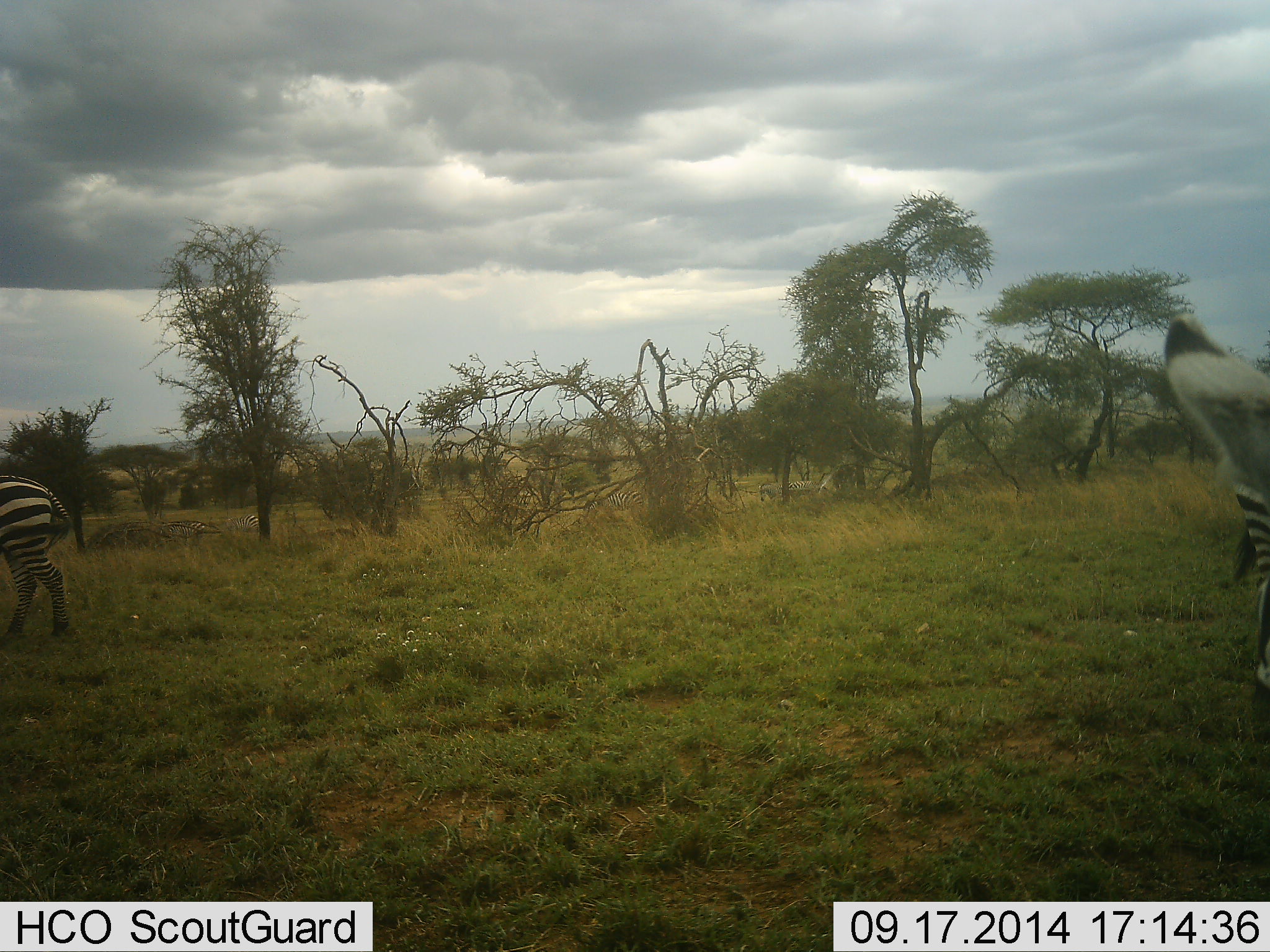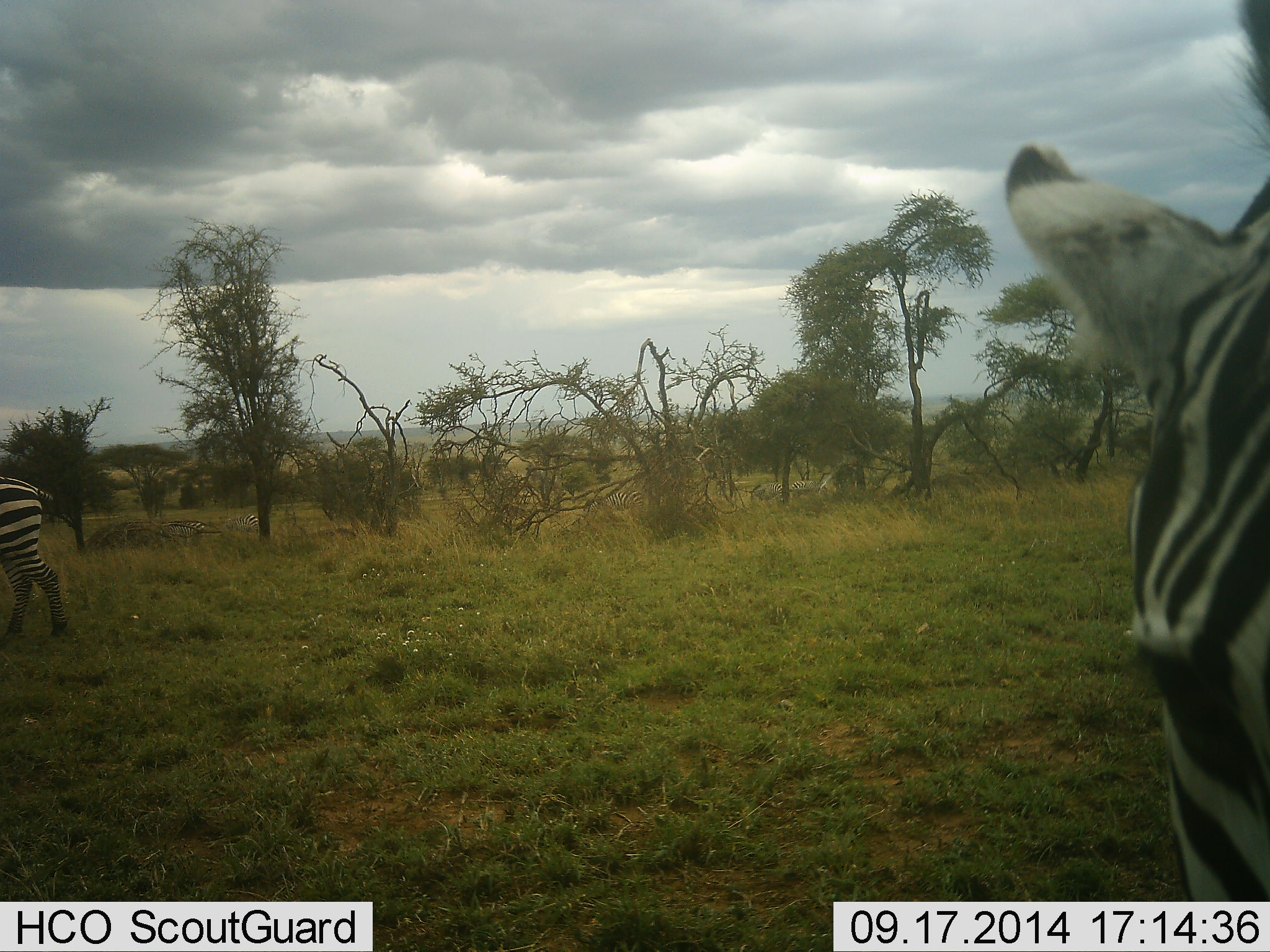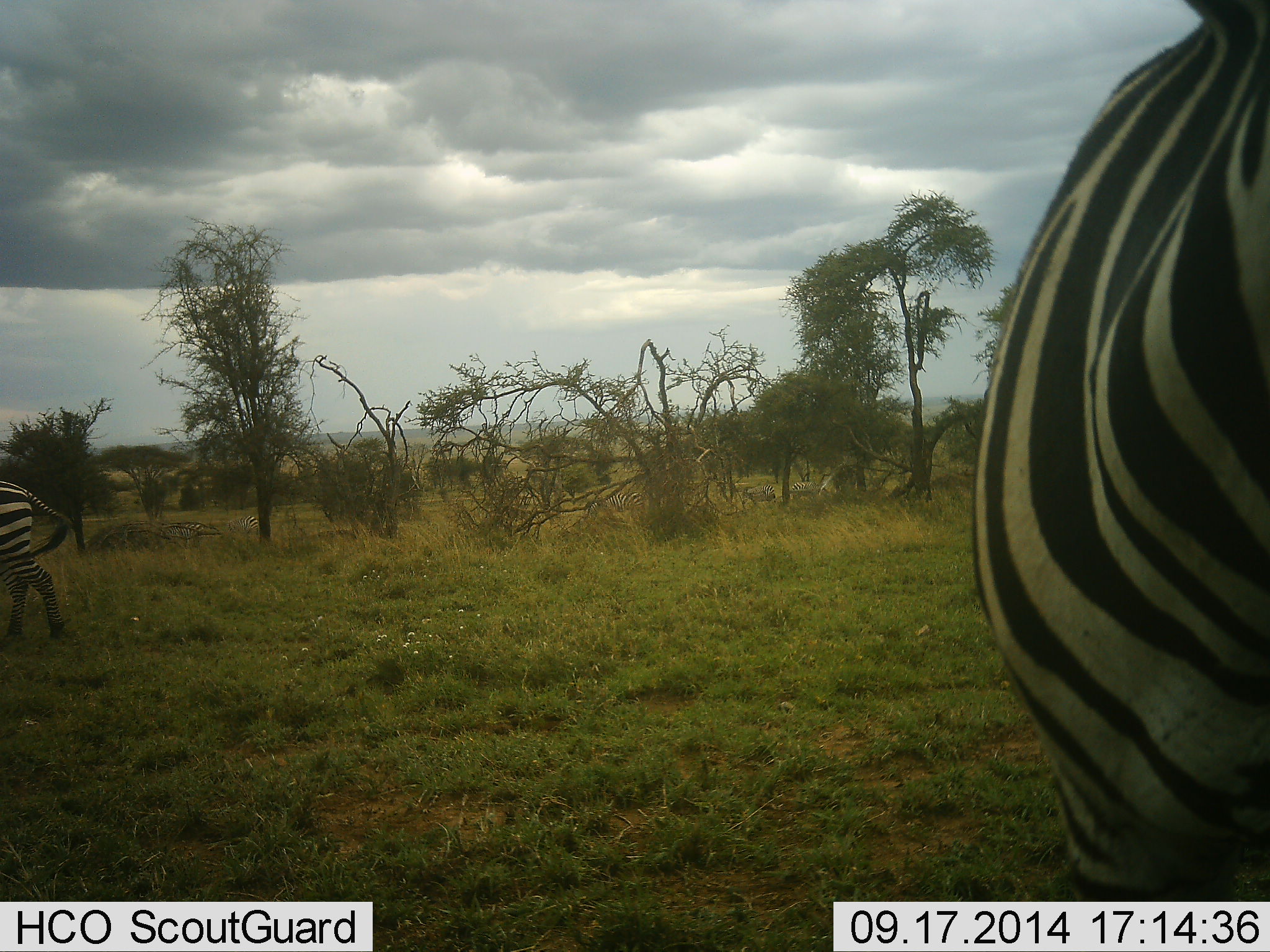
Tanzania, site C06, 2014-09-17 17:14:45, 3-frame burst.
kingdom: Animalia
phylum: Chordata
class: Mammalia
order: Perissodactyla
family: Equidae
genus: Equus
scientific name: Equus quagga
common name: plains zebra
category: zebra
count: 2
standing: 45%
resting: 0%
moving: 82%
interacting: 0%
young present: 0%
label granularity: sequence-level